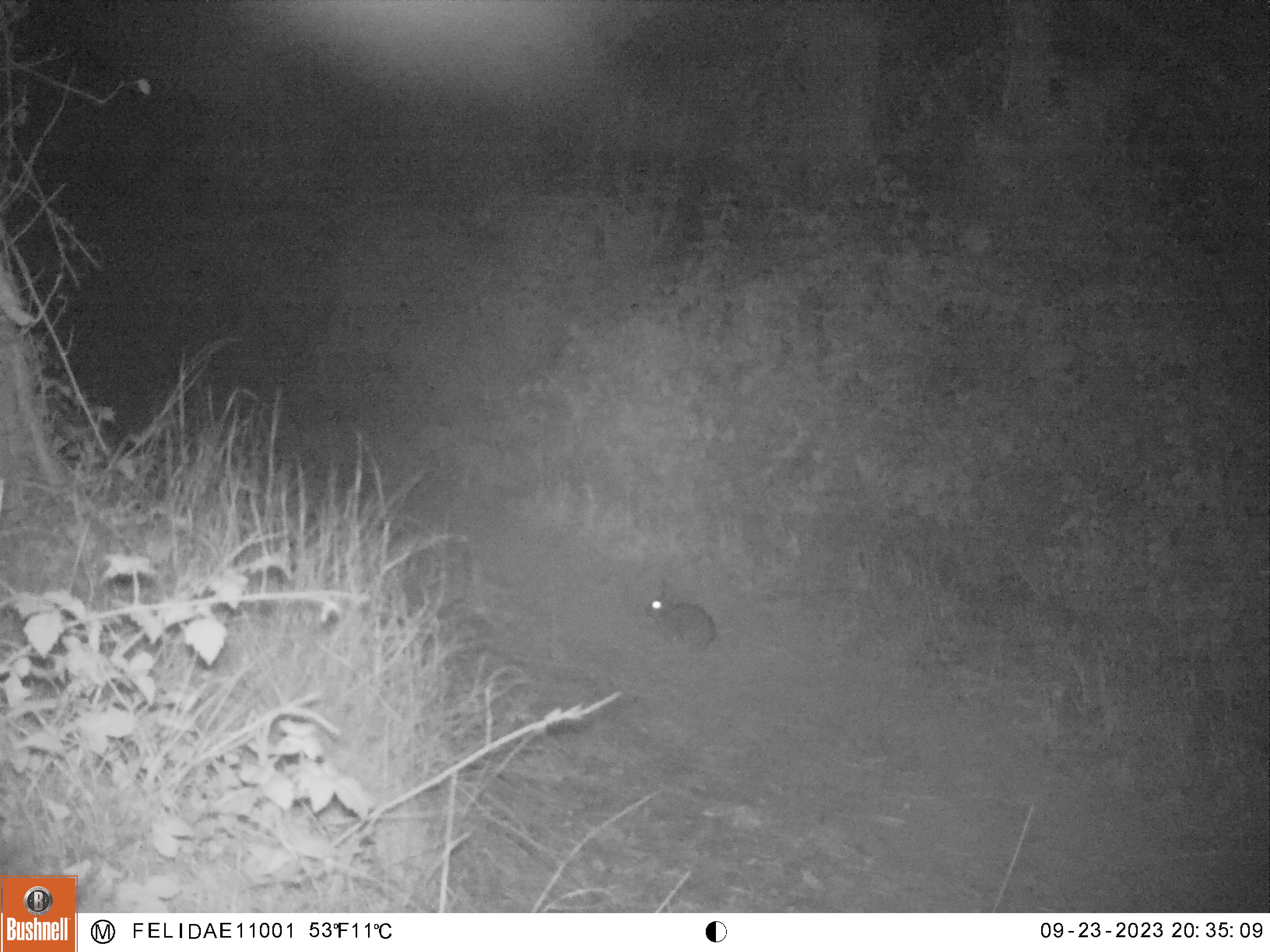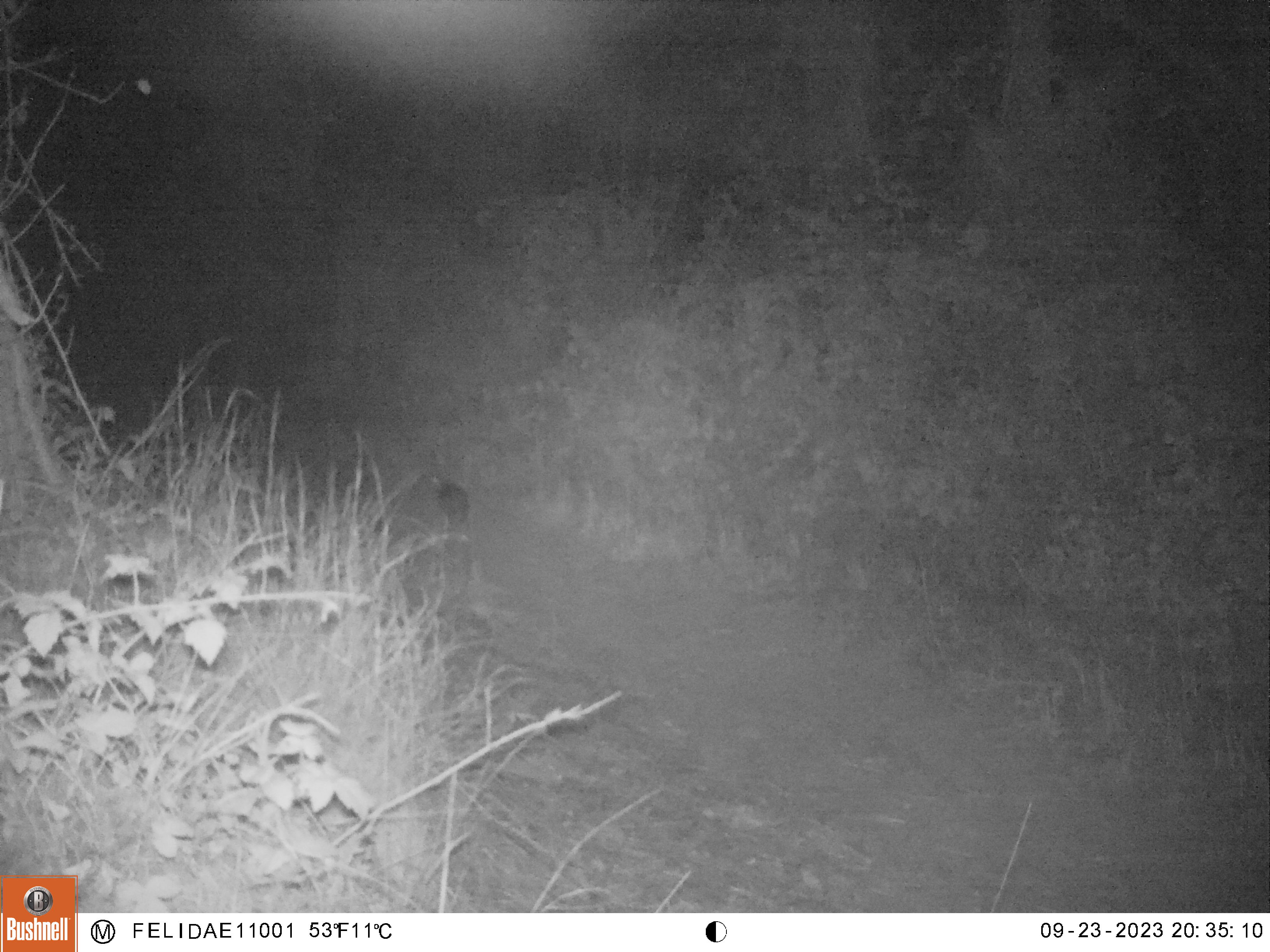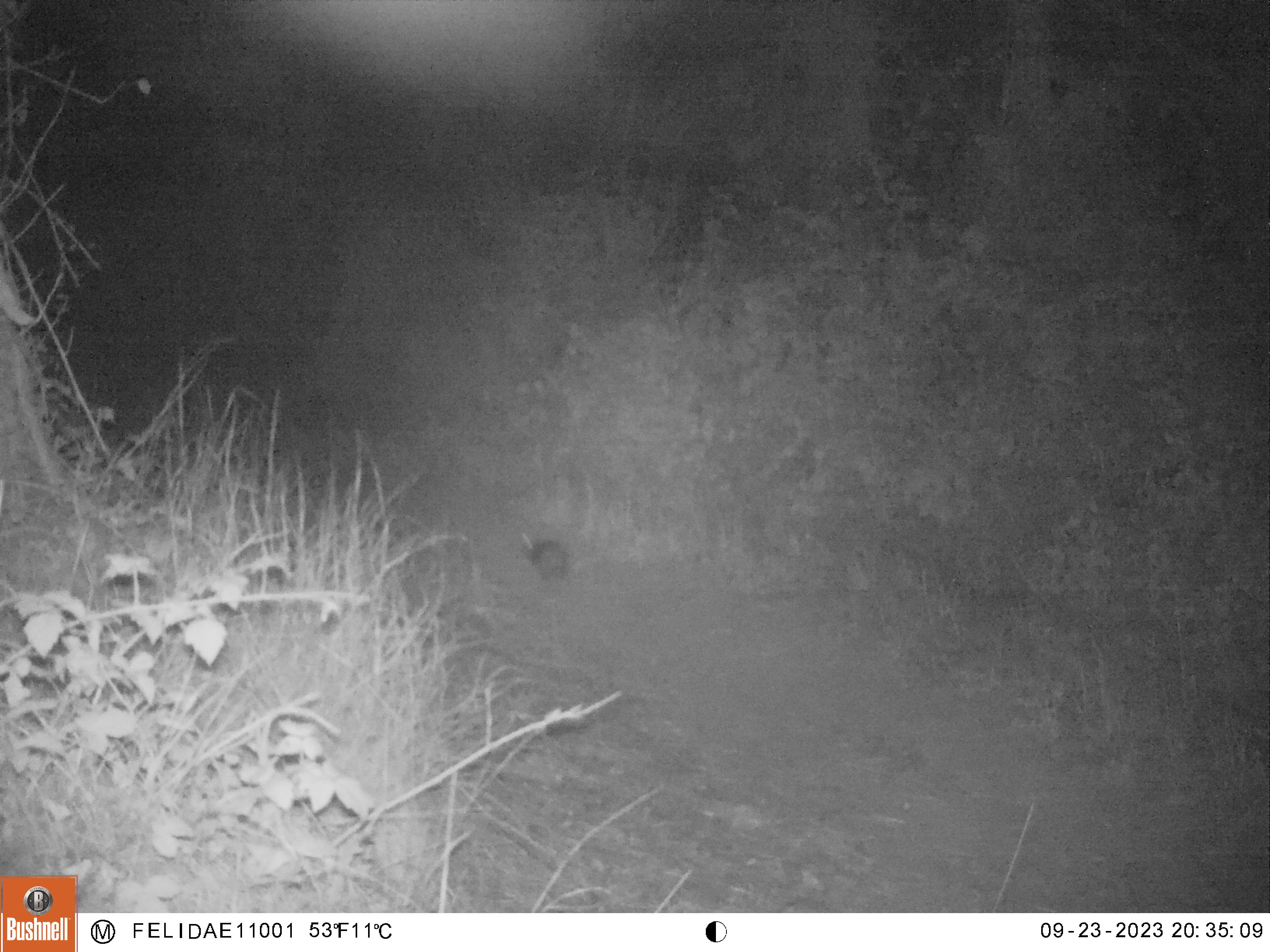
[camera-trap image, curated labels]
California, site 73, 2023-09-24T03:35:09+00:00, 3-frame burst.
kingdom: Animalia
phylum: Chordata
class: Mammalia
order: Lagomorpha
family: Leporidae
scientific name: Leporidae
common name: rabbit